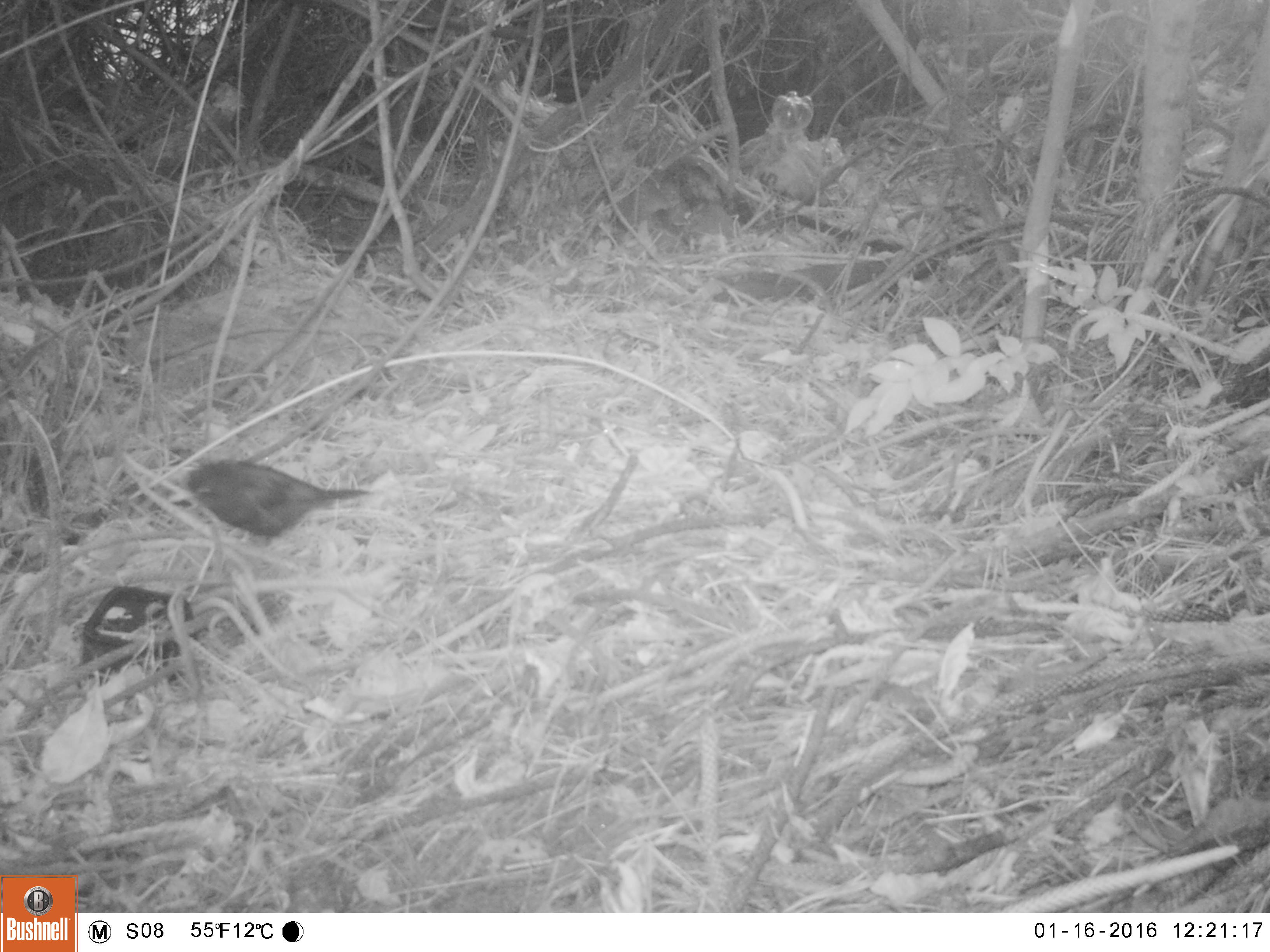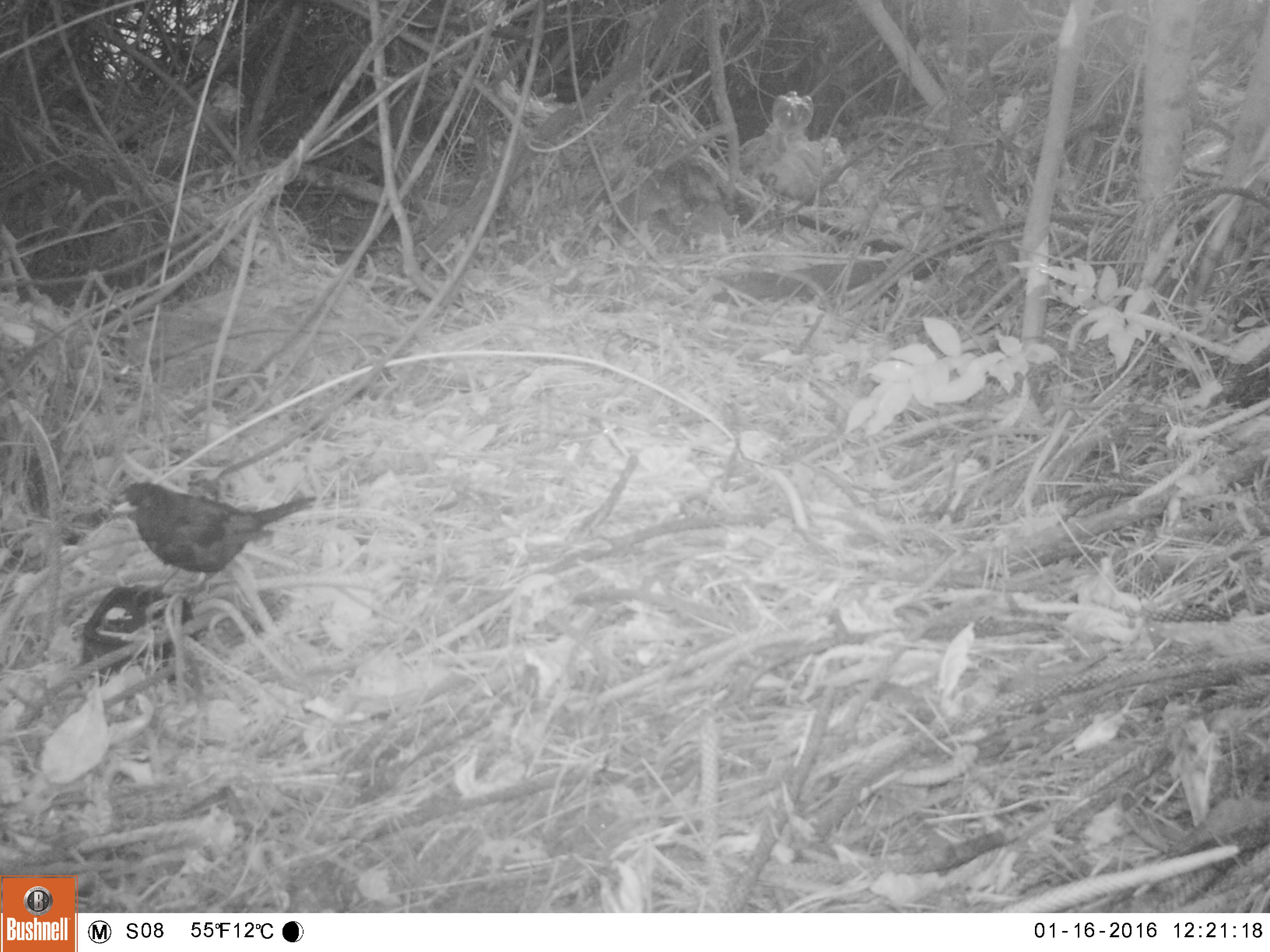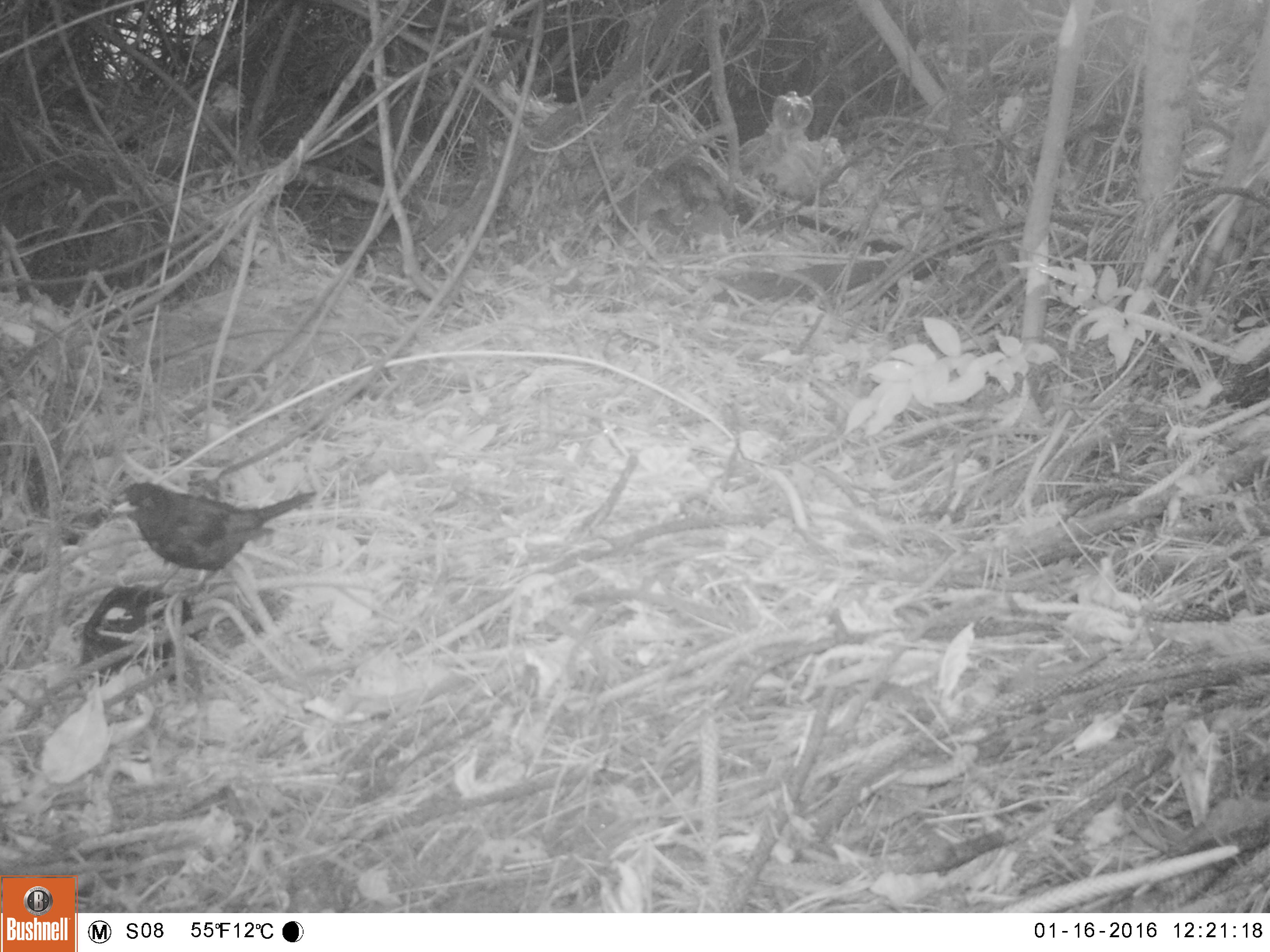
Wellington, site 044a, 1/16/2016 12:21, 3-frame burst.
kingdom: Animalia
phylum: Chordata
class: Aves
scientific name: Aves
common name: bird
Bird (Aves).